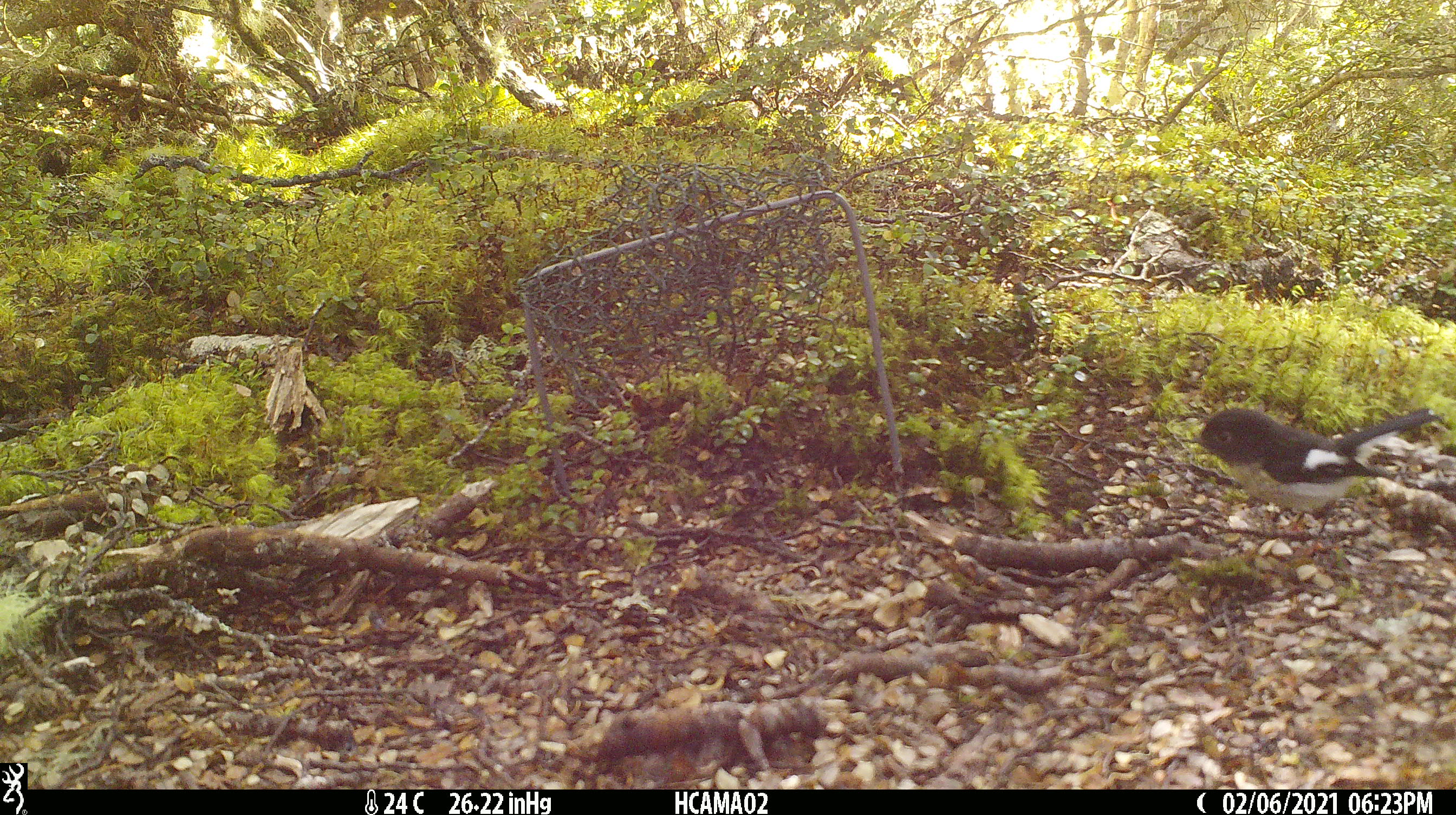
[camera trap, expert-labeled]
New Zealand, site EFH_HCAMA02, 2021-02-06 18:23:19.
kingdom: Animalia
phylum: Chordata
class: Aves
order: Passeriformes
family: Petroicidae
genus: Petroica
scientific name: Petroica macrocephala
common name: tomtit